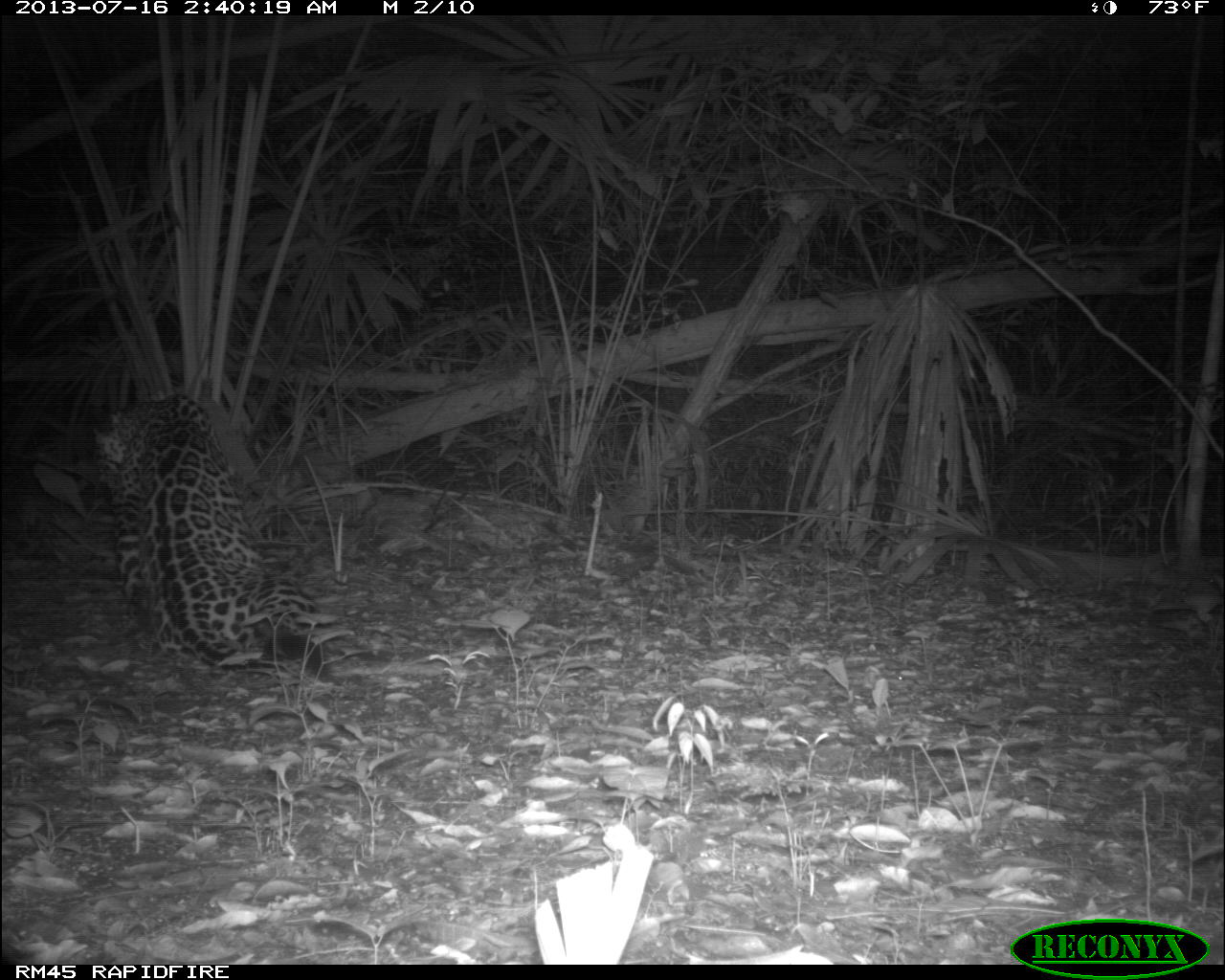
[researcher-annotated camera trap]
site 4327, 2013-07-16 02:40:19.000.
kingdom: Animalia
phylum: Chordata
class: Mammalia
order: Carnivora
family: Felidae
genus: Panthera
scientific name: Panthera onca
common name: jaguar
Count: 1.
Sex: male.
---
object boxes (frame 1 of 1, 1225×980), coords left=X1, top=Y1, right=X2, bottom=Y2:
panthera onca: left=97, top=387, right=358, bottom=685